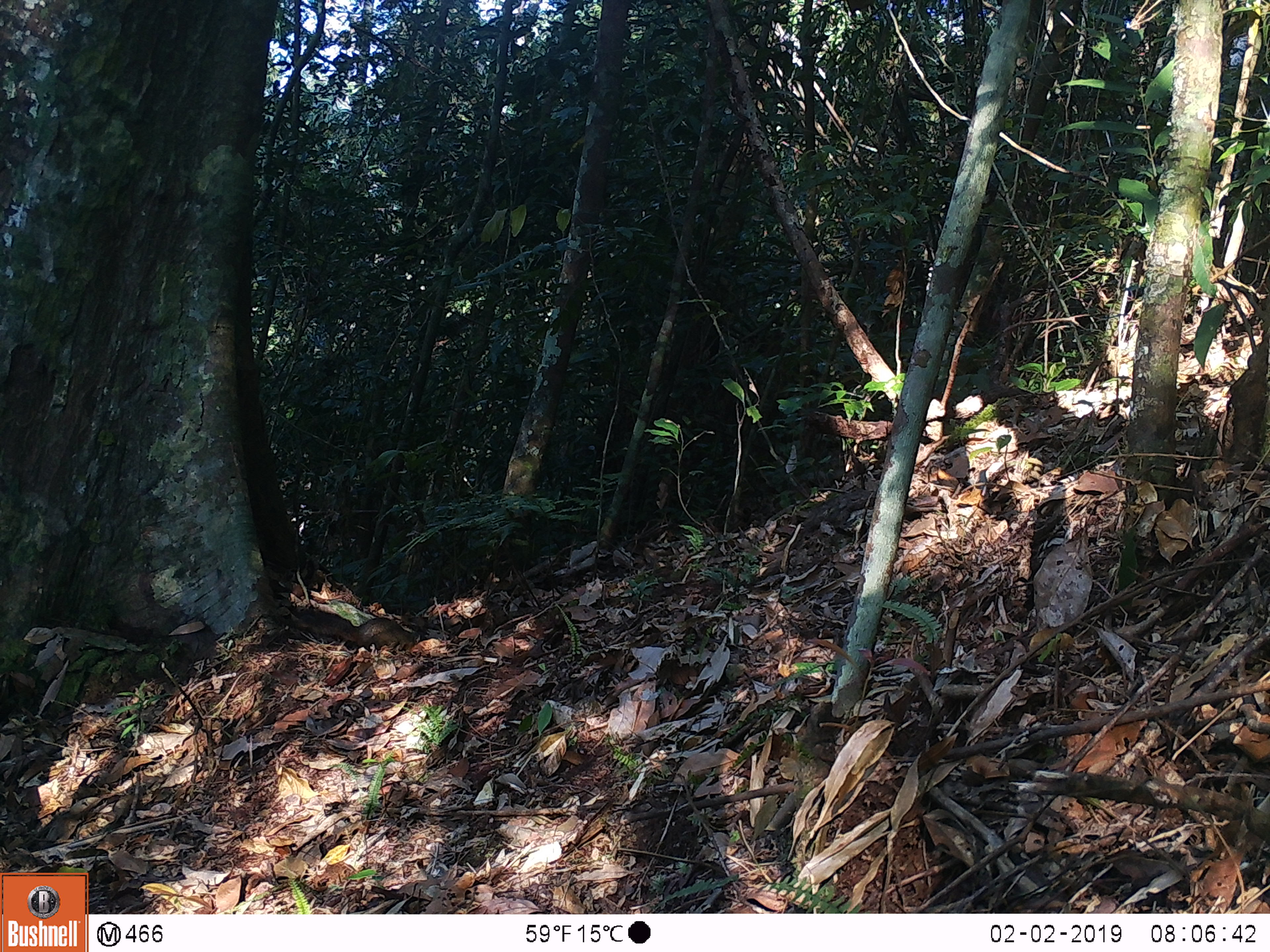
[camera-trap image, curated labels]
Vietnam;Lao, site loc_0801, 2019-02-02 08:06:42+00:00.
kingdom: Animalia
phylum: Chordata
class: Mammalia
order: Rodentia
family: Sciuridae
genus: Dremomys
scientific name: Dremomys rufigenis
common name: red-cheeked squirrel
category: red cheeked squirrel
Red cheeked squirrel (red-cheeked squirrel) (Dremomys rufigenis). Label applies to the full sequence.